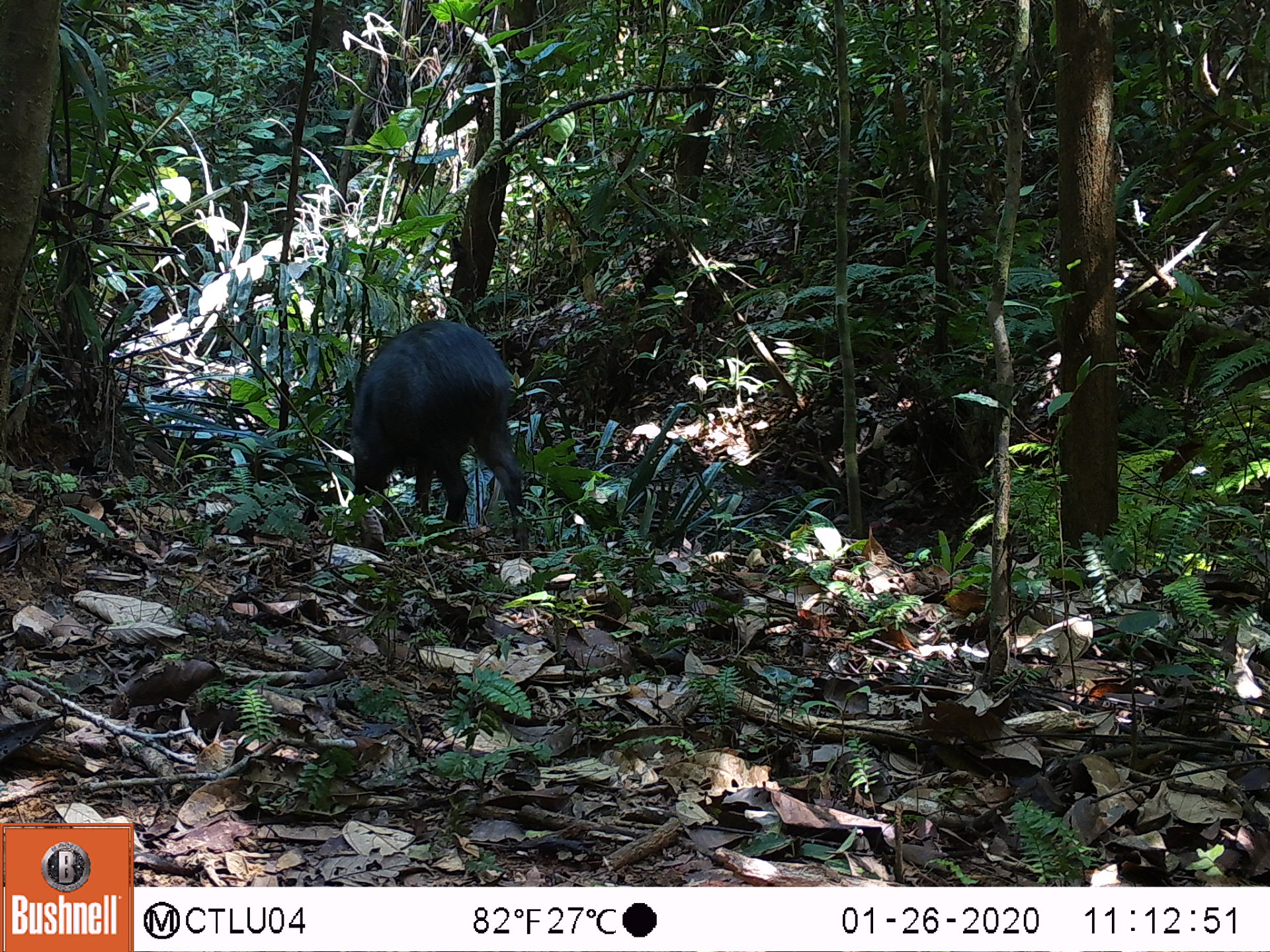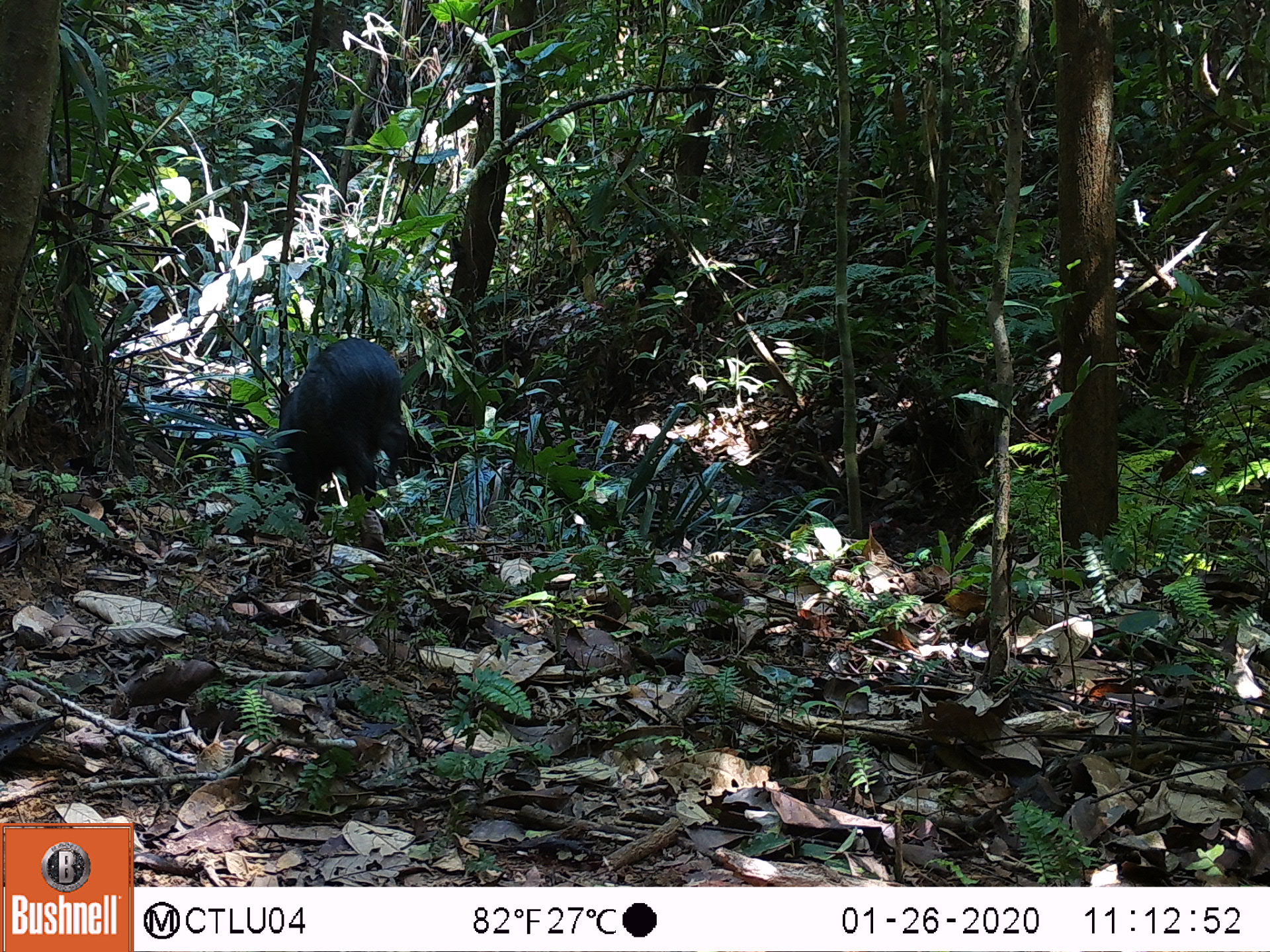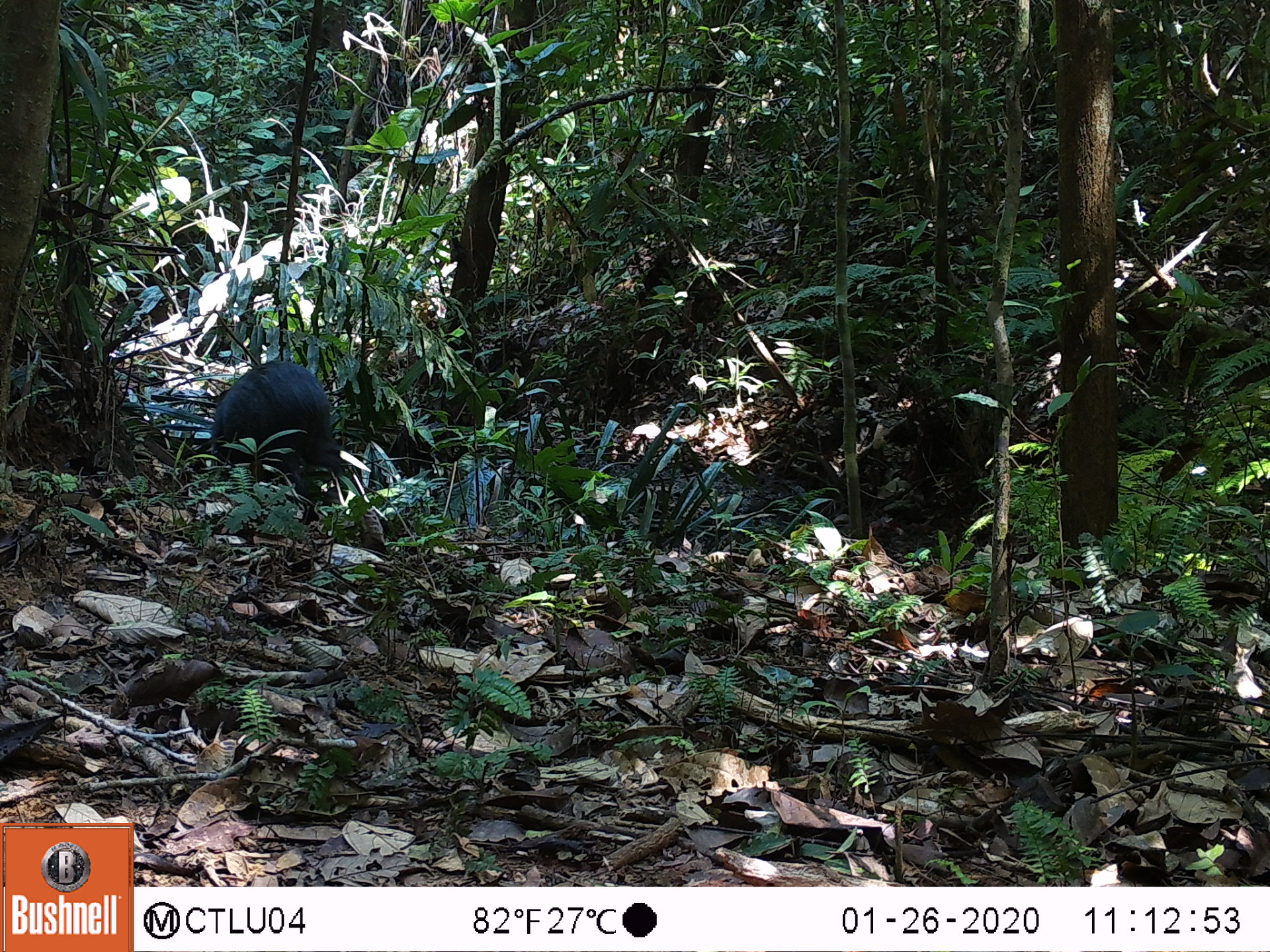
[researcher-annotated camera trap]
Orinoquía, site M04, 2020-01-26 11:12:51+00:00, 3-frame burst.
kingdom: Animalia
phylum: Chordata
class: Mammalia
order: Artiodactyla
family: Tayassuidae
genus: Pecari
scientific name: Pecari tajacu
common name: collared peccary